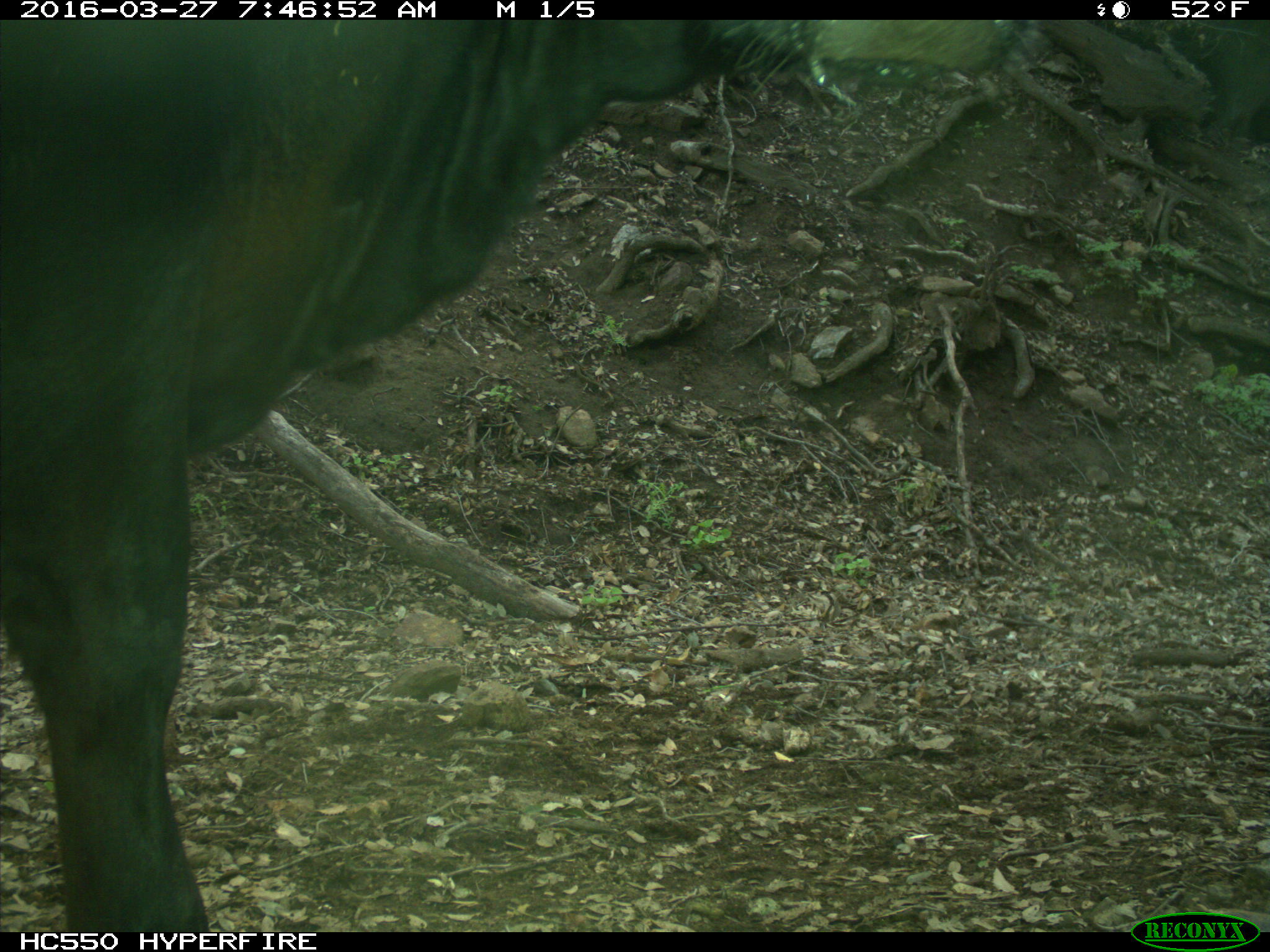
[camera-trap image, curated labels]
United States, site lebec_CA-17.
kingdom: Animalia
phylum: Chordata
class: Mammalia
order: Artiodactyla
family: Bovidae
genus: Bos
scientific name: Bos taurus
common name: domestic cow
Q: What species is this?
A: Bos taurus (domestic cow).